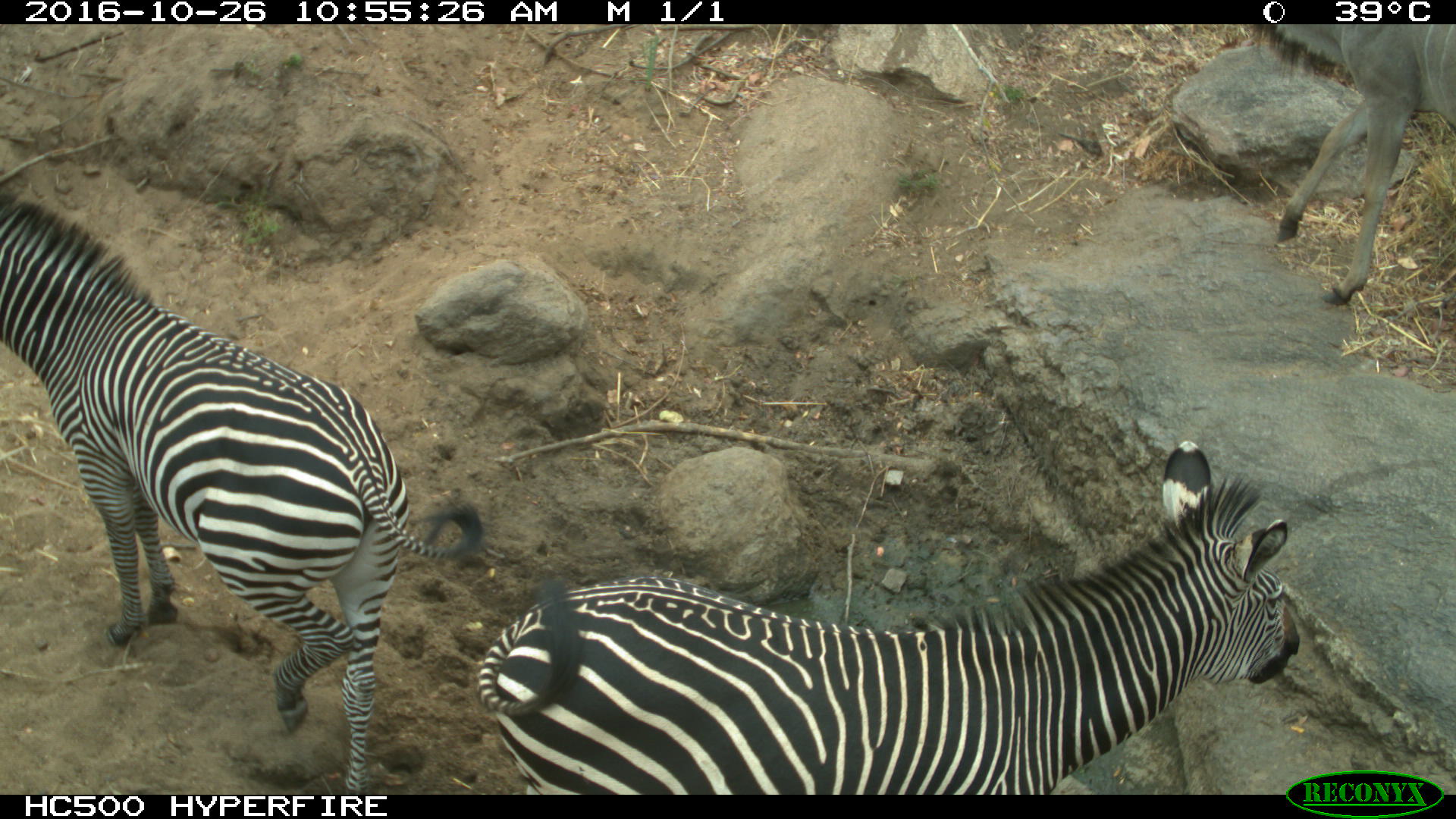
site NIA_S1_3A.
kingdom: Animalia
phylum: Chordata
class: Mammalia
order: Artiodactyla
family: Bovidae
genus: Tragelaphus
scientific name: Tragelaphus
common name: kudu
Kudu (Tragelaphus), count 1. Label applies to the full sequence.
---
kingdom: Animalia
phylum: Chordata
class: Mammalia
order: Perissodactyla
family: Equidae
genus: Equus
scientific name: Equus quagga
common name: plains zebra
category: zebraplains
Zebraplains (plains zebra) (Equus quagga), count 2. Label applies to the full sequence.